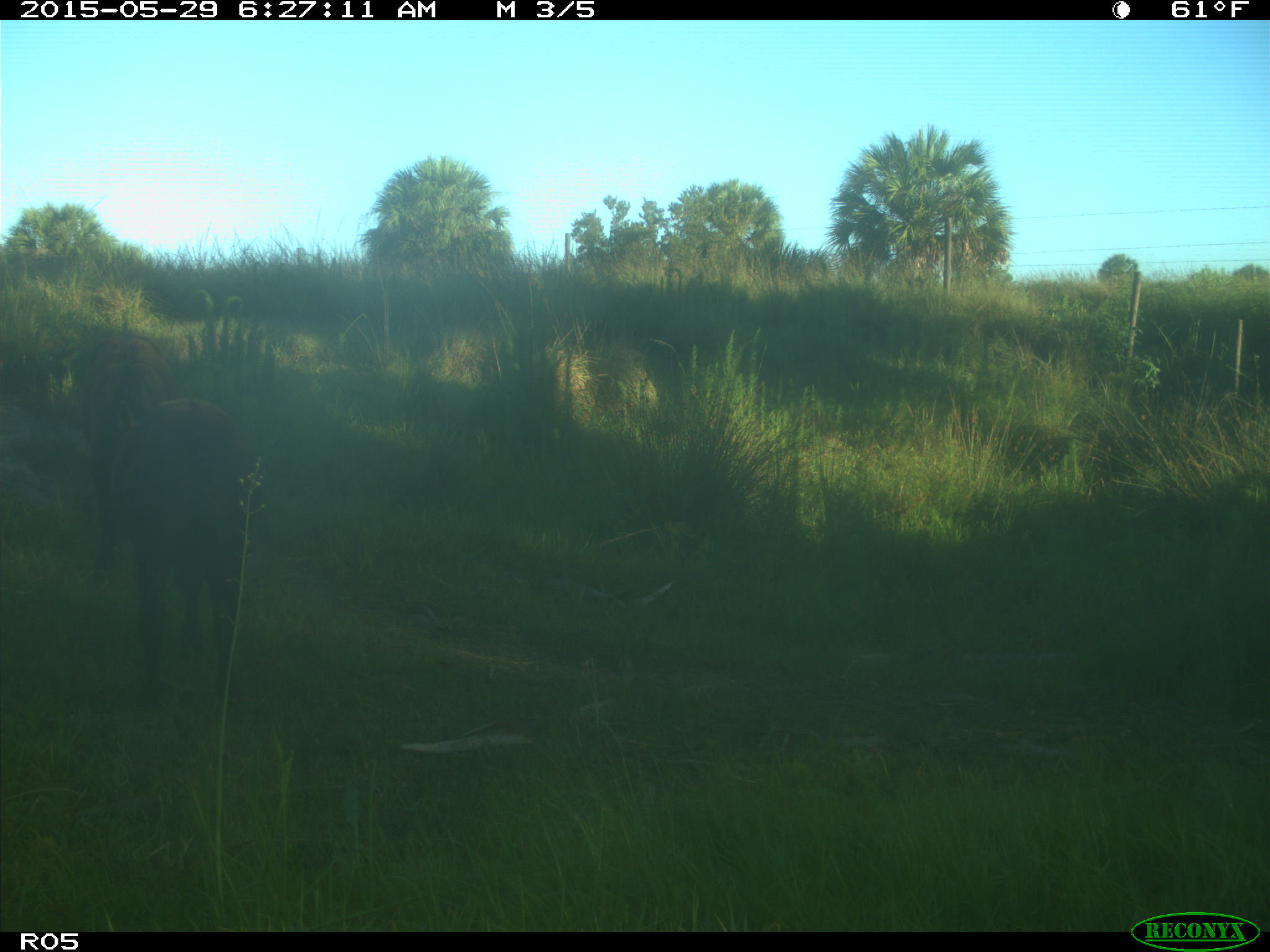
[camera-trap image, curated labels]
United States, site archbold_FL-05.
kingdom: Animalia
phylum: Chordata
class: Mammalia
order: Artiodactyla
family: Bovidae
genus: Bos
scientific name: Bos taurus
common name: domestic cow